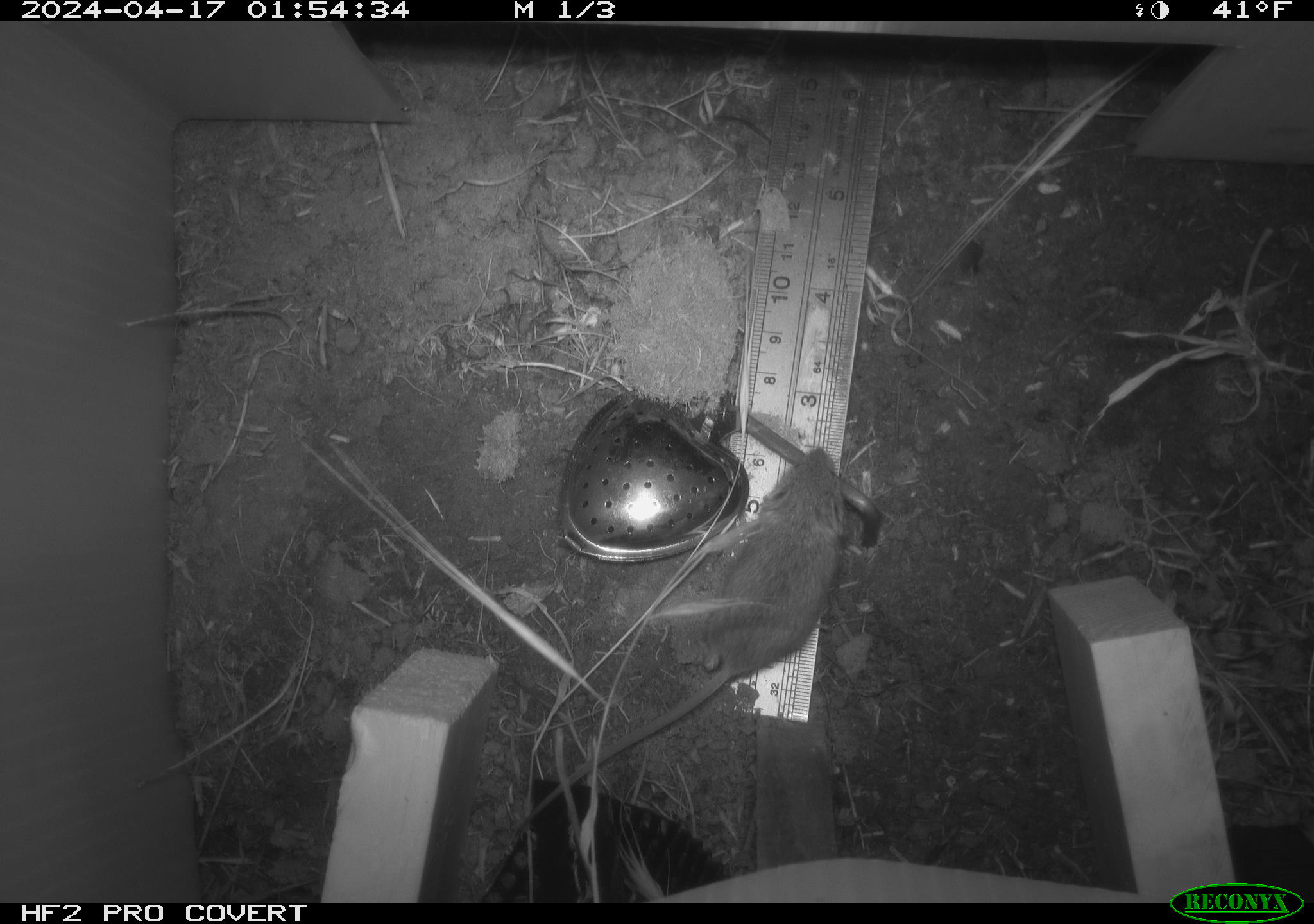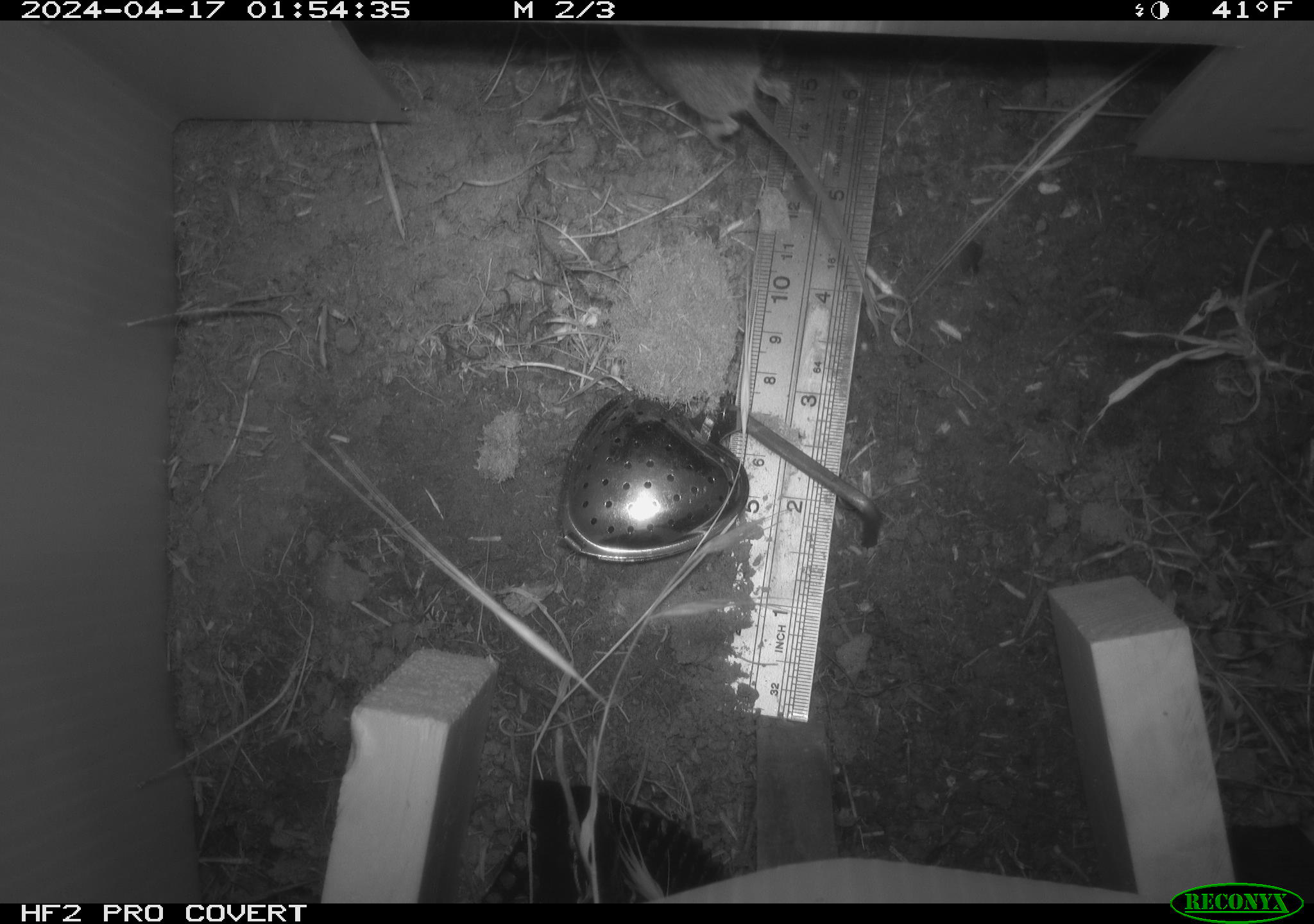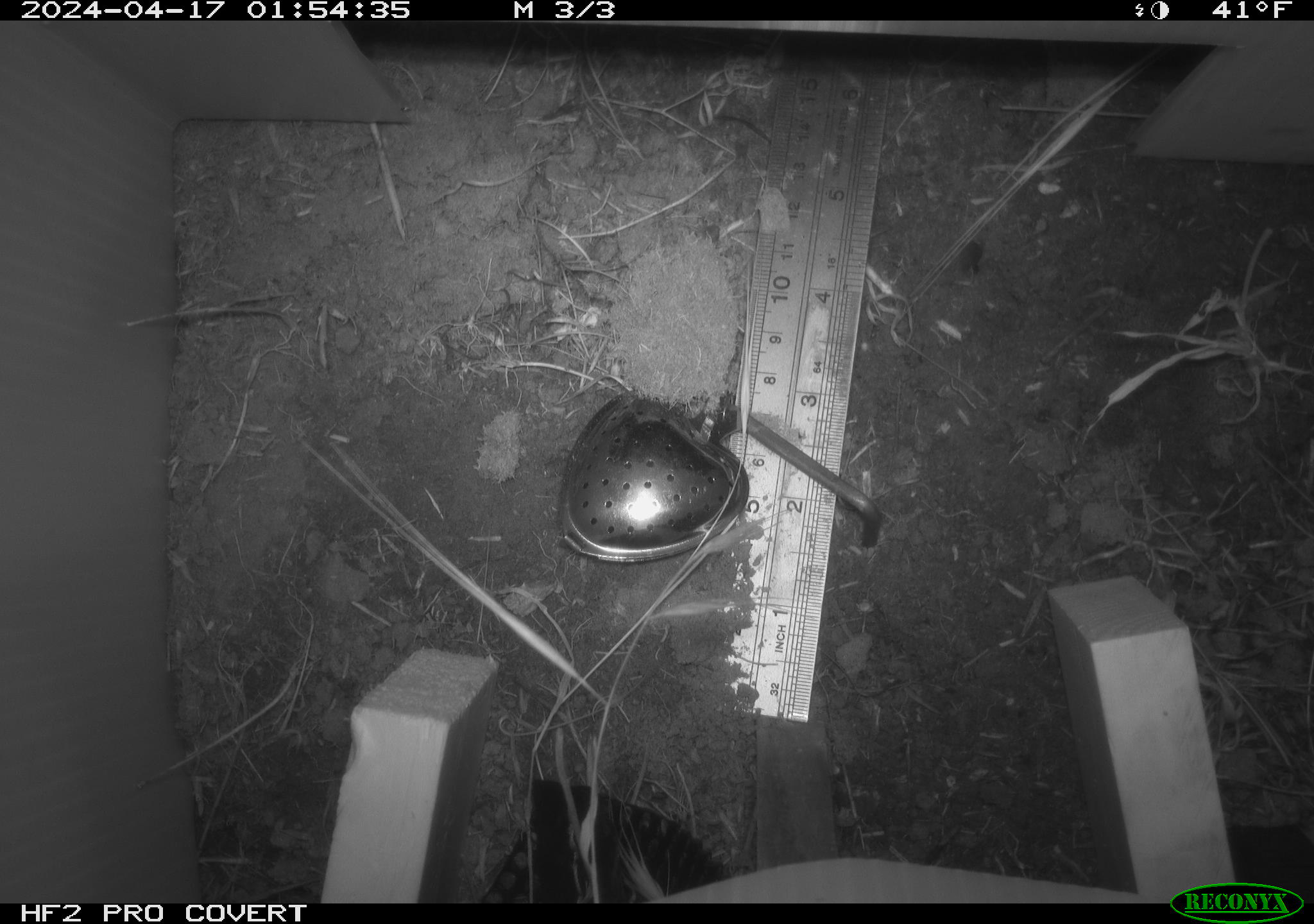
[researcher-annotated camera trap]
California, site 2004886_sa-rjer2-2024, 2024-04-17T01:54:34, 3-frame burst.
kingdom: Animalia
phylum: Chordata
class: Mammalia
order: Rodentia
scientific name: Rodentia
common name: mouse species